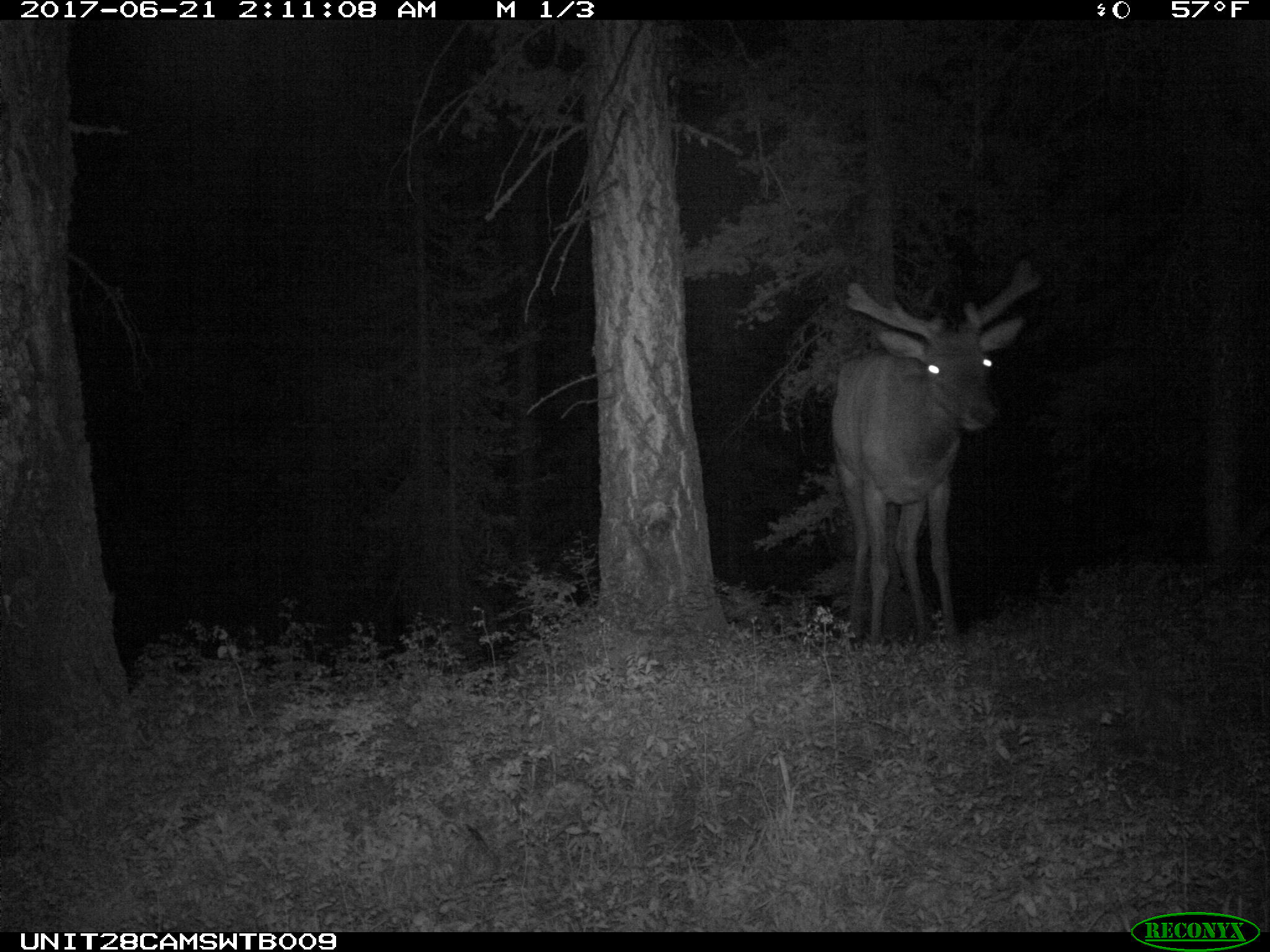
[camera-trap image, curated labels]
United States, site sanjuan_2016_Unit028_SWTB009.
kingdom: Animalia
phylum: Chordata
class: Mammalia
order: Artiodactyla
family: Cervidae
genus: Cervus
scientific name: Cervus elaphus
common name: red deer